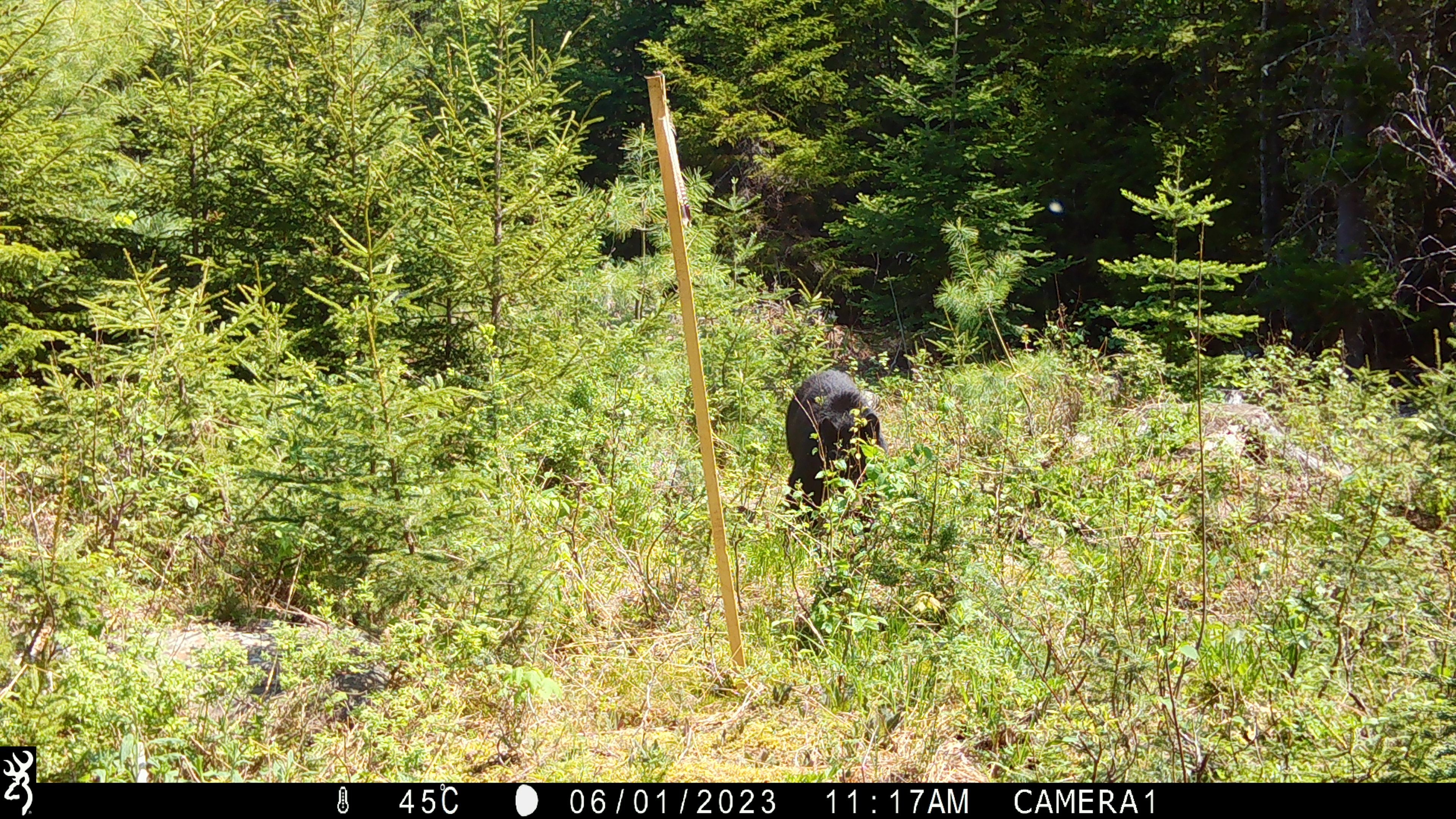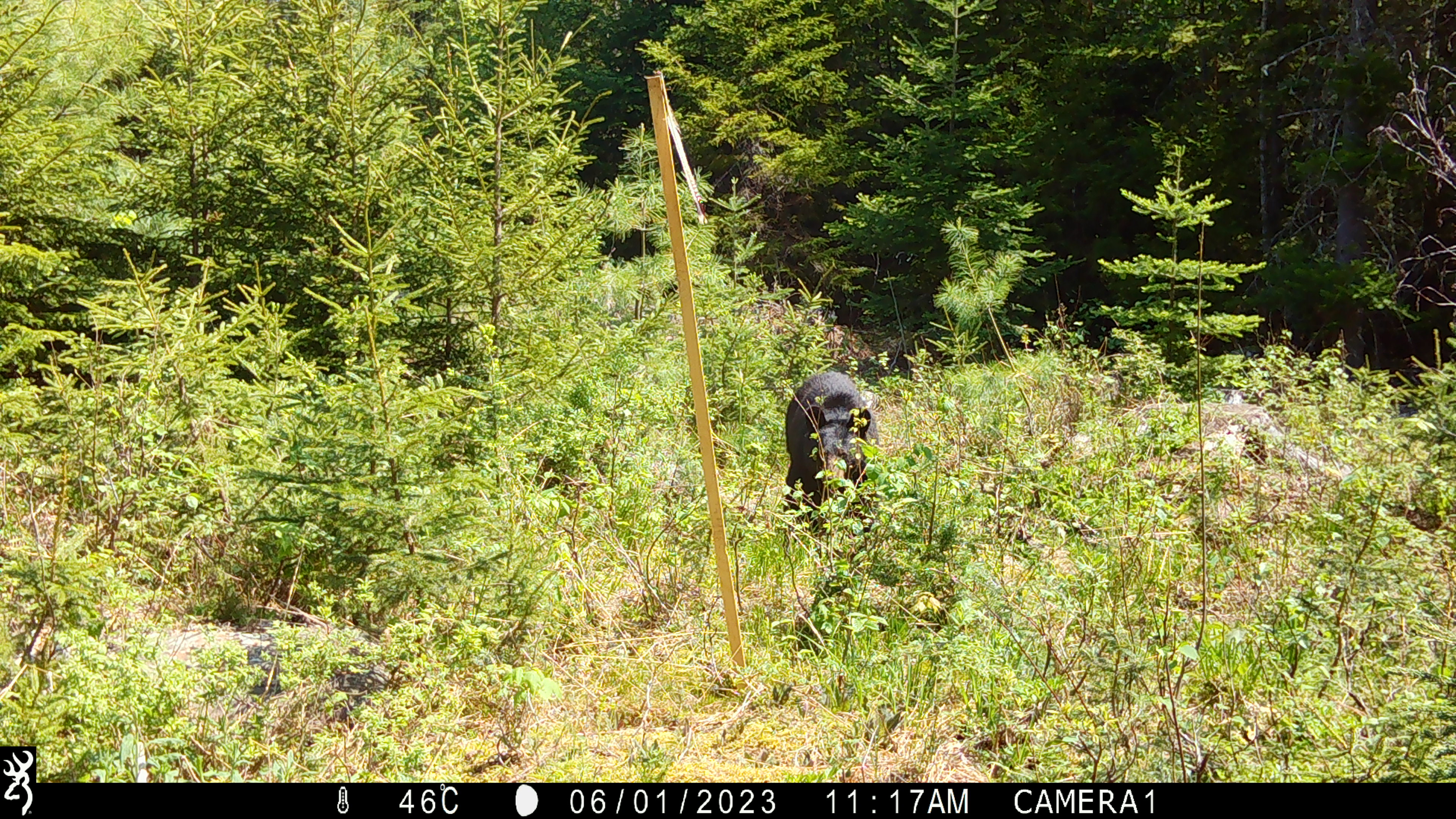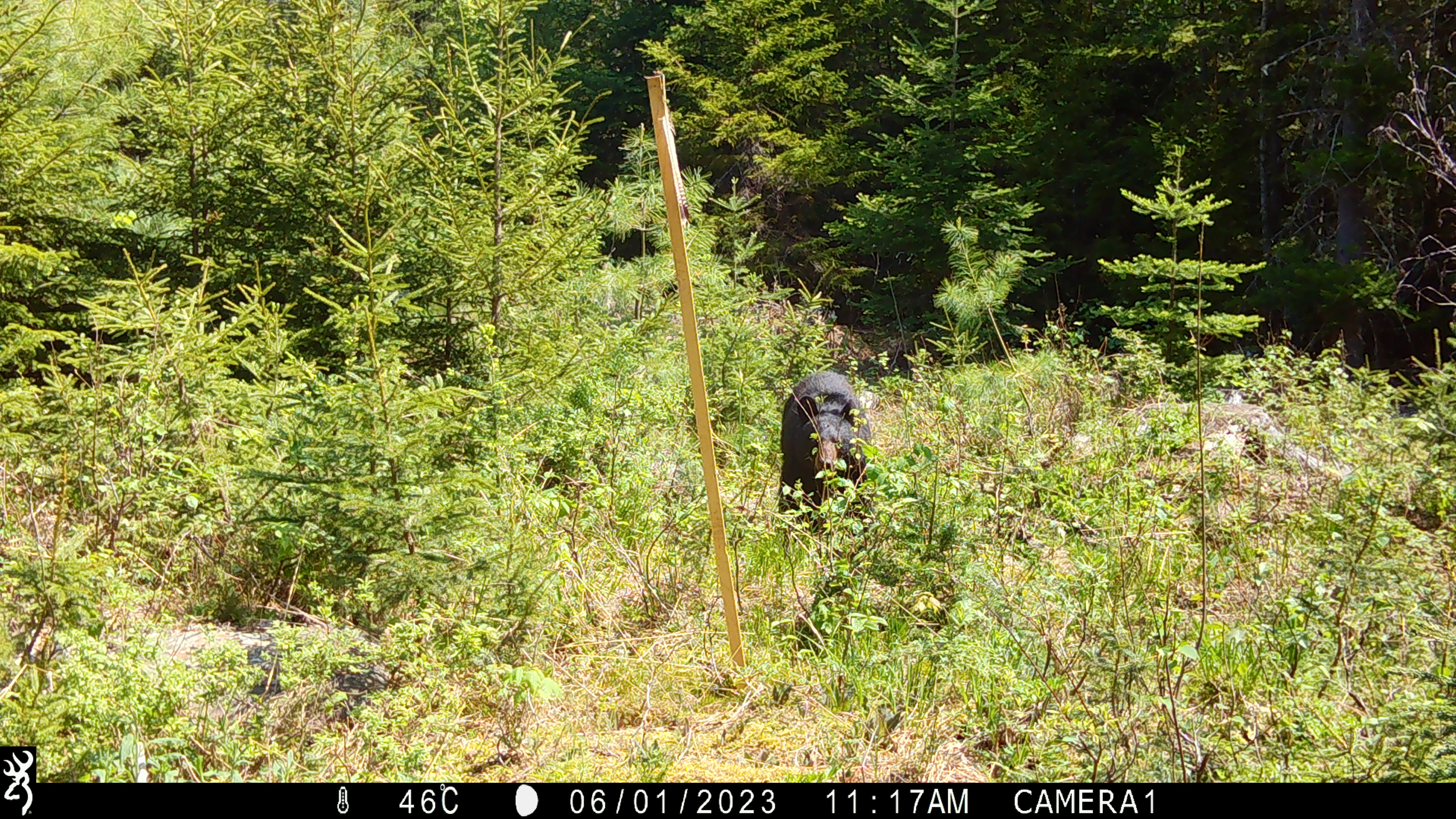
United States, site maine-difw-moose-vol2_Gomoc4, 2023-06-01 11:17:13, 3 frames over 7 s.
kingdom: Animalia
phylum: Chordata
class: Mammalia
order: Carnivora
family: Ursidae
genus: Ursus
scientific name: Ursus americanus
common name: black bear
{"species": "black bear (Ursus americanus)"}